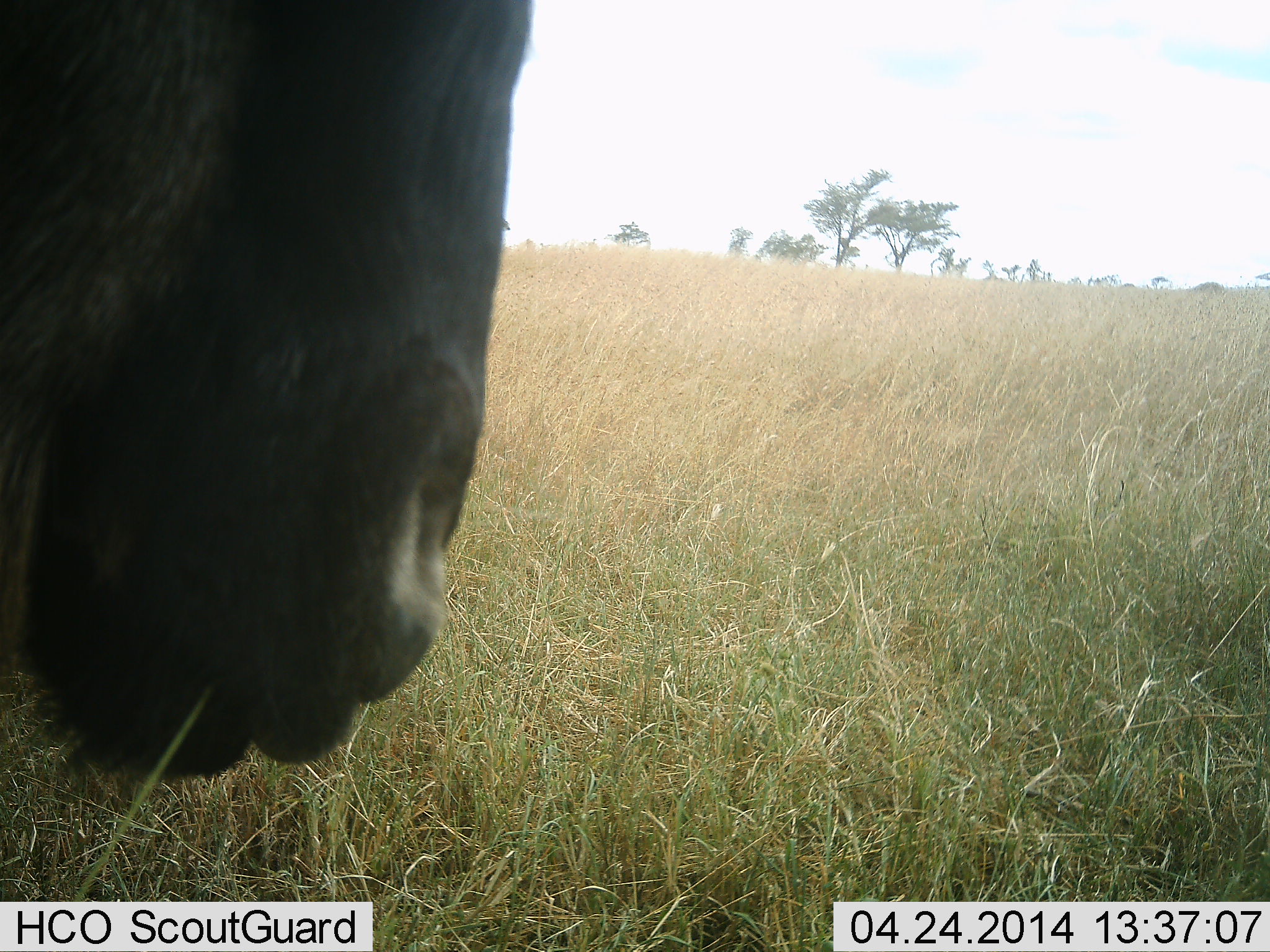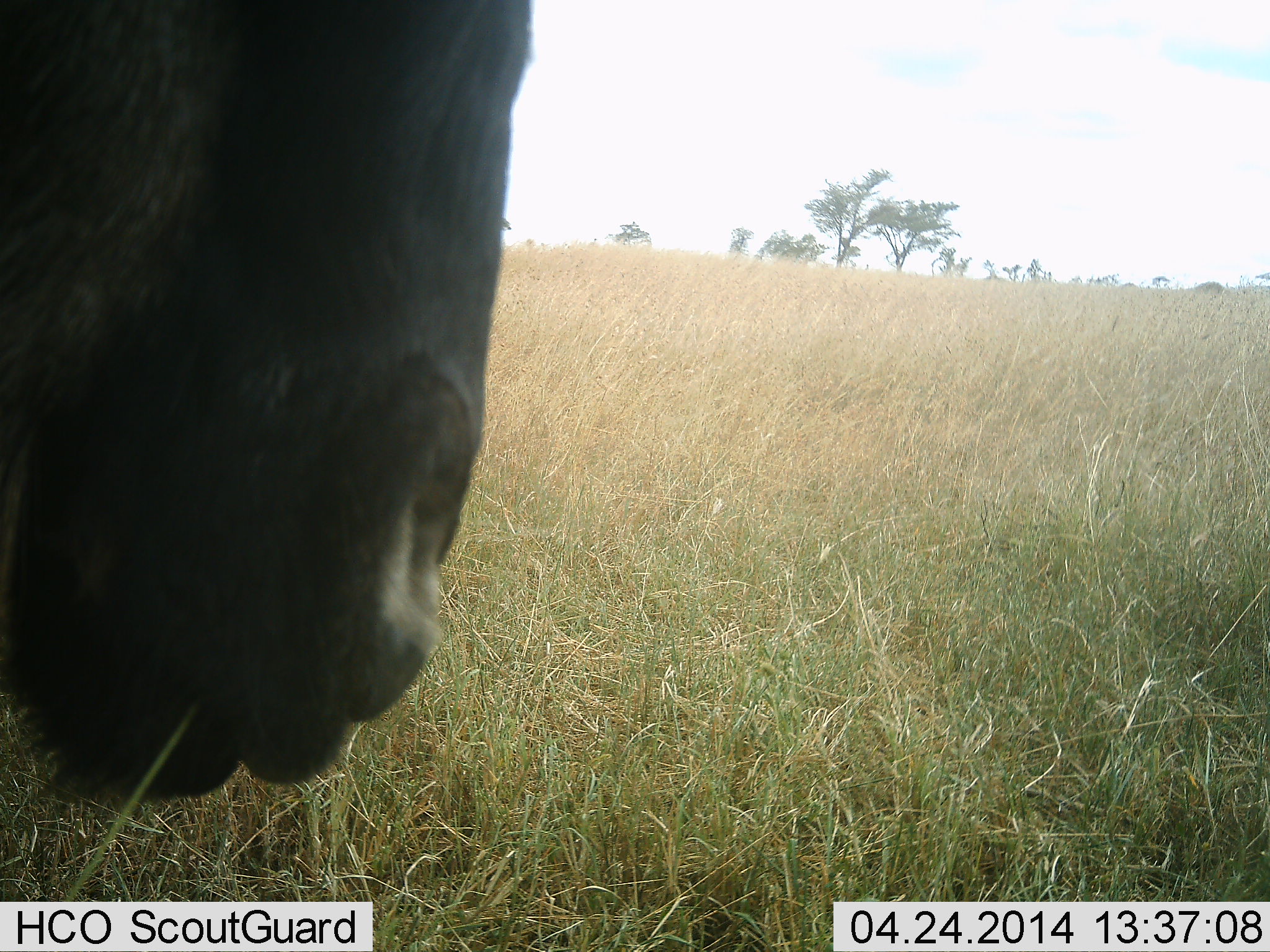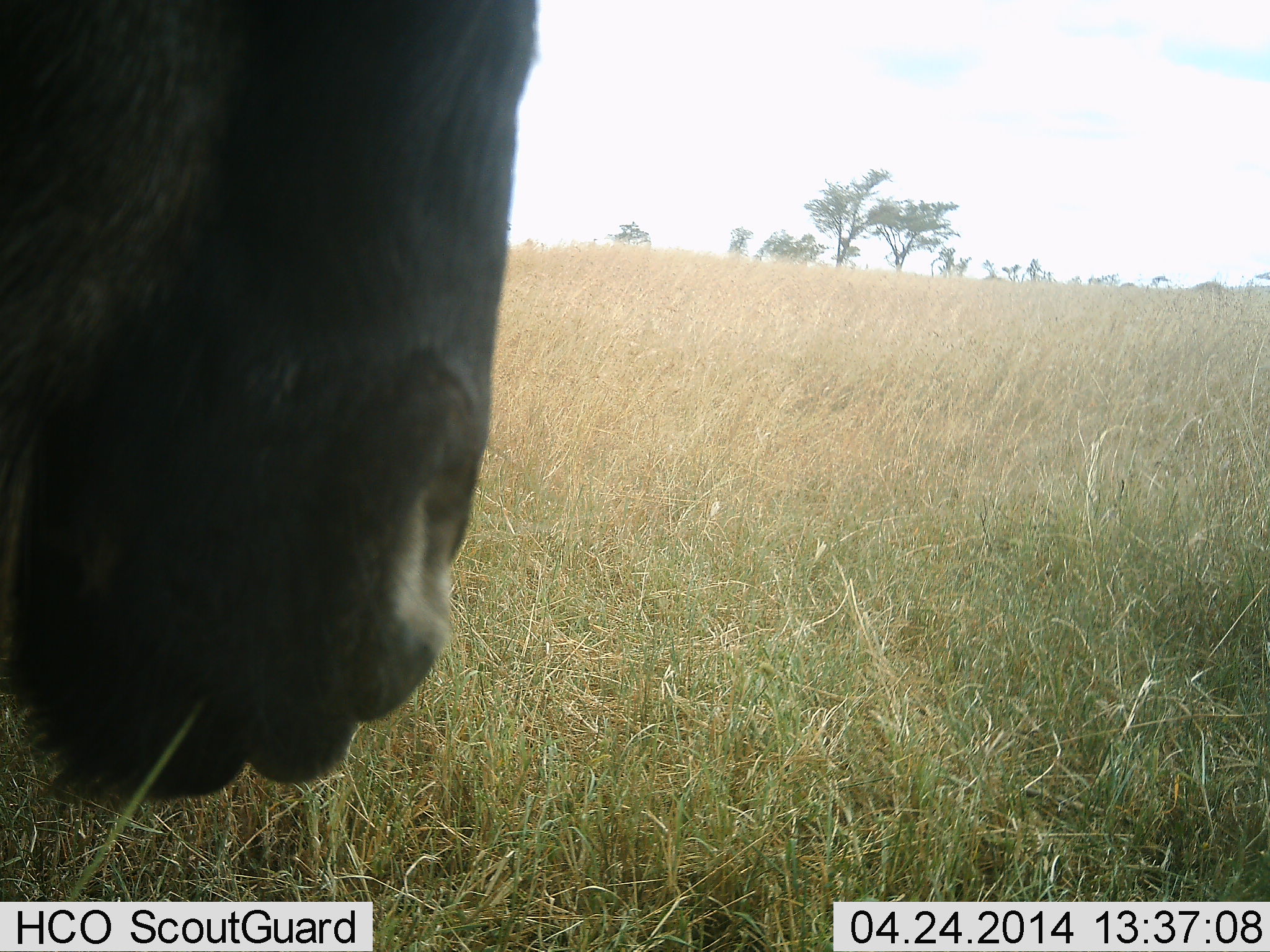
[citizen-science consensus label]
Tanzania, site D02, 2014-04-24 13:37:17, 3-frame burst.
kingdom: Animalia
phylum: Chordata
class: Mammalia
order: Artiodactyla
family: Bovidae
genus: Connochaetes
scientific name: Connochaetes taurinus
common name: blue wildebeest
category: wildebeest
Wildebeest (blue wildebeest) (Connochaetes taurinus), count 1. Behavior (volunteer vote fractions): standing 70%, resting 0%, moving 0%, interacting 20%. Young present (vote fraction): 0%. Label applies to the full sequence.